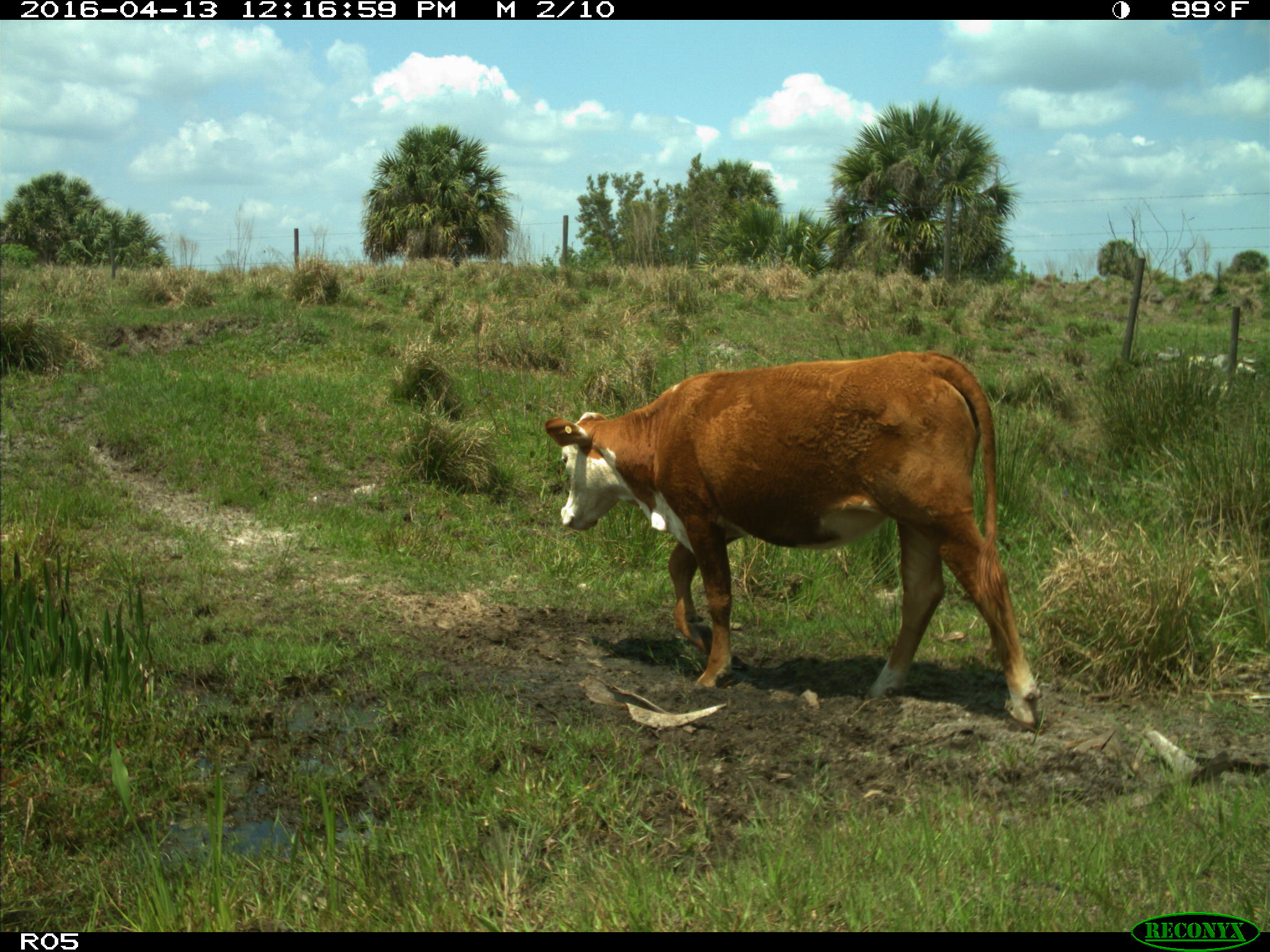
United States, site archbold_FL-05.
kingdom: Animalia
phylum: Chordata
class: Mammalia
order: Artiodactyla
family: Bovidae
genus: Bos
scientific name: Bos taurus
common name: domestic cow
Bos taurus (domestic cow).